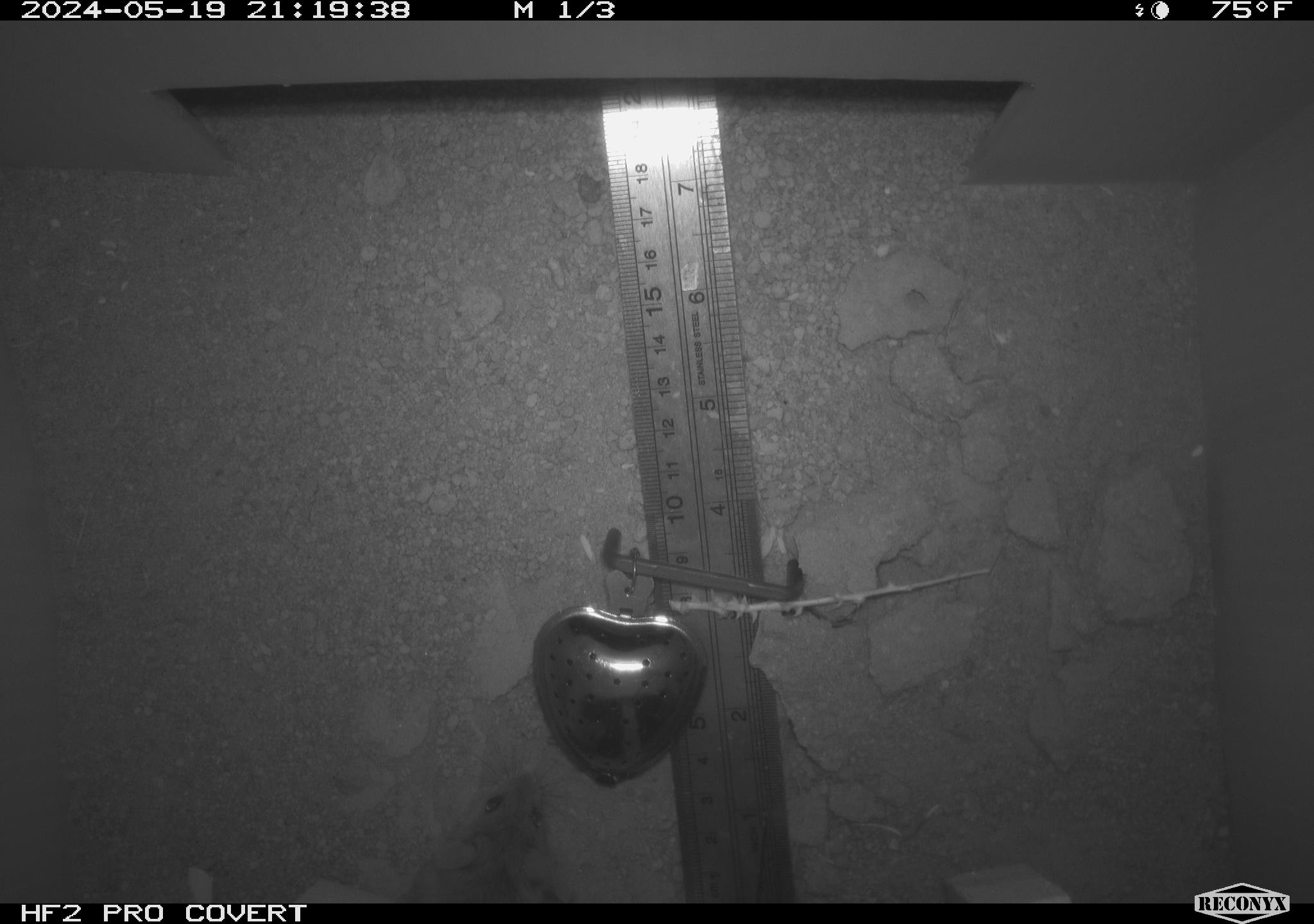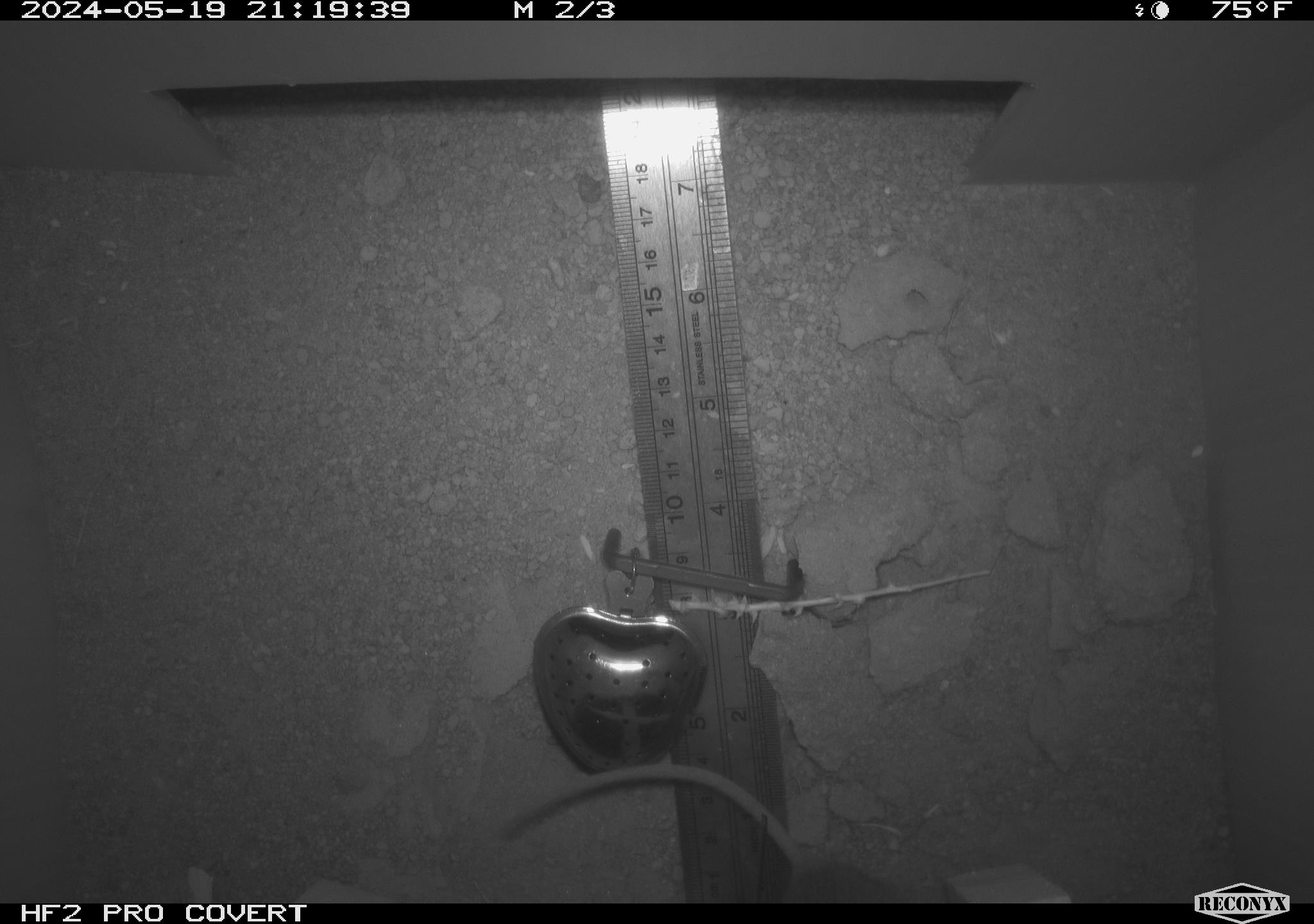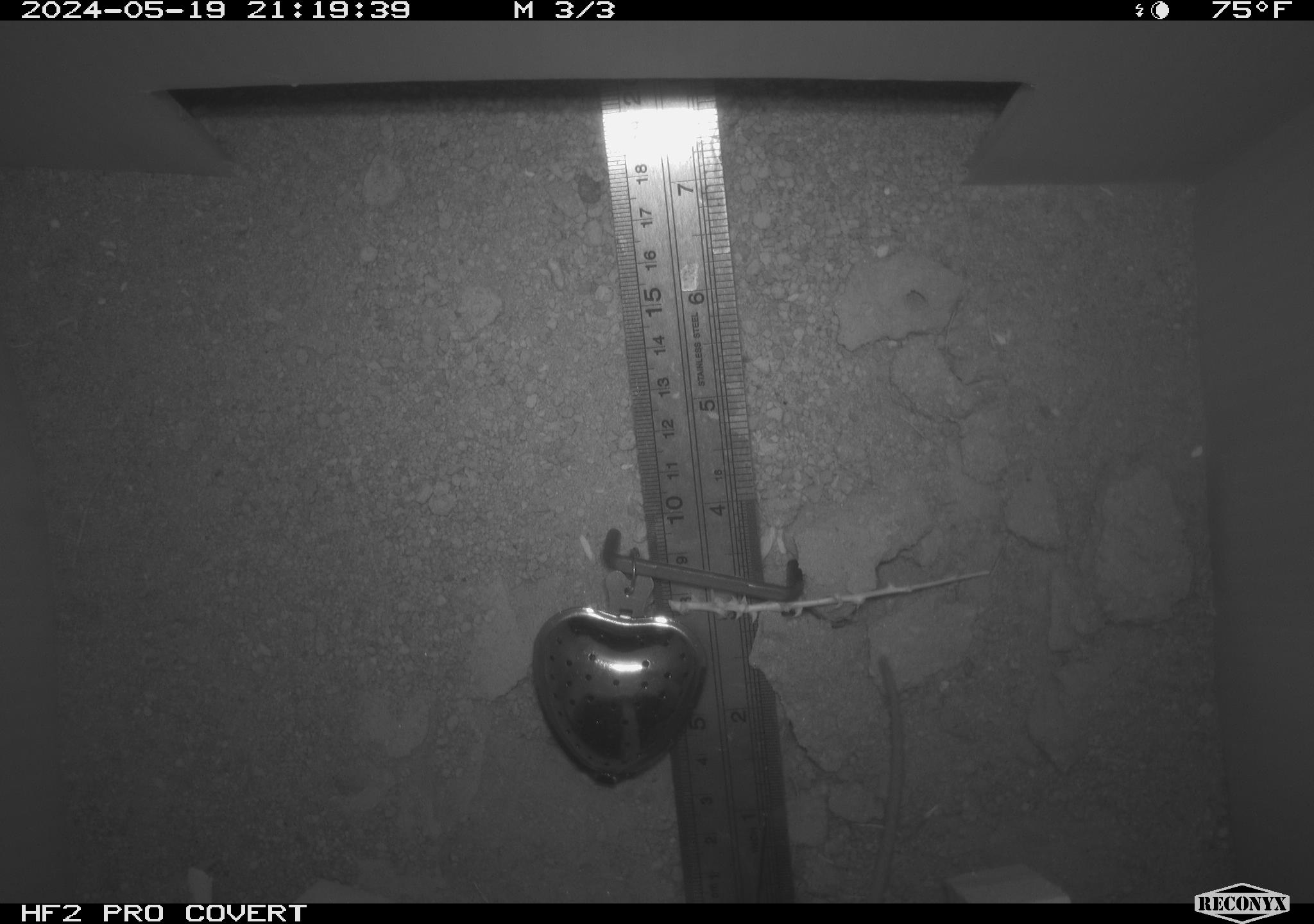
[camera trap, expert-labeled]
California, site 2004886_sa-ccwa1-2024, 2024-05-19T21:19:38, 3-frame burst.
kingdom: Animalia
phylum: Chordata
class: Mammalia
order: Rodentia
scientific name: Rodentia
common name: mouse species